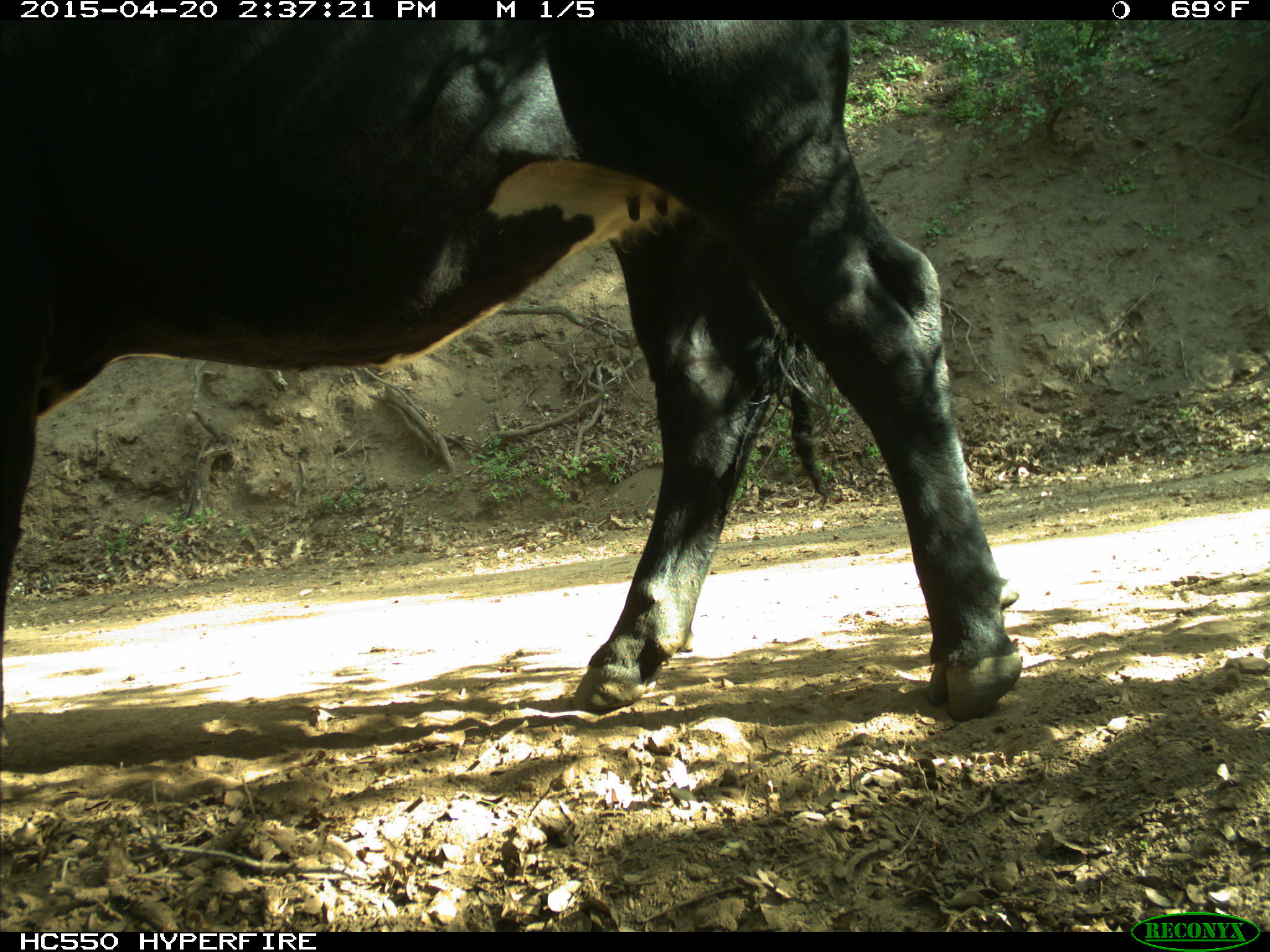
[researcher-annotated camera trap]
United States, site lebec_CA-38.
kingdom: Animalia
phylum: Chordata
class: Mammalia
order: Artiodactyla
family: Bovidae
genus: Bos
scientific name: Bos taurus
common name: domestic cow